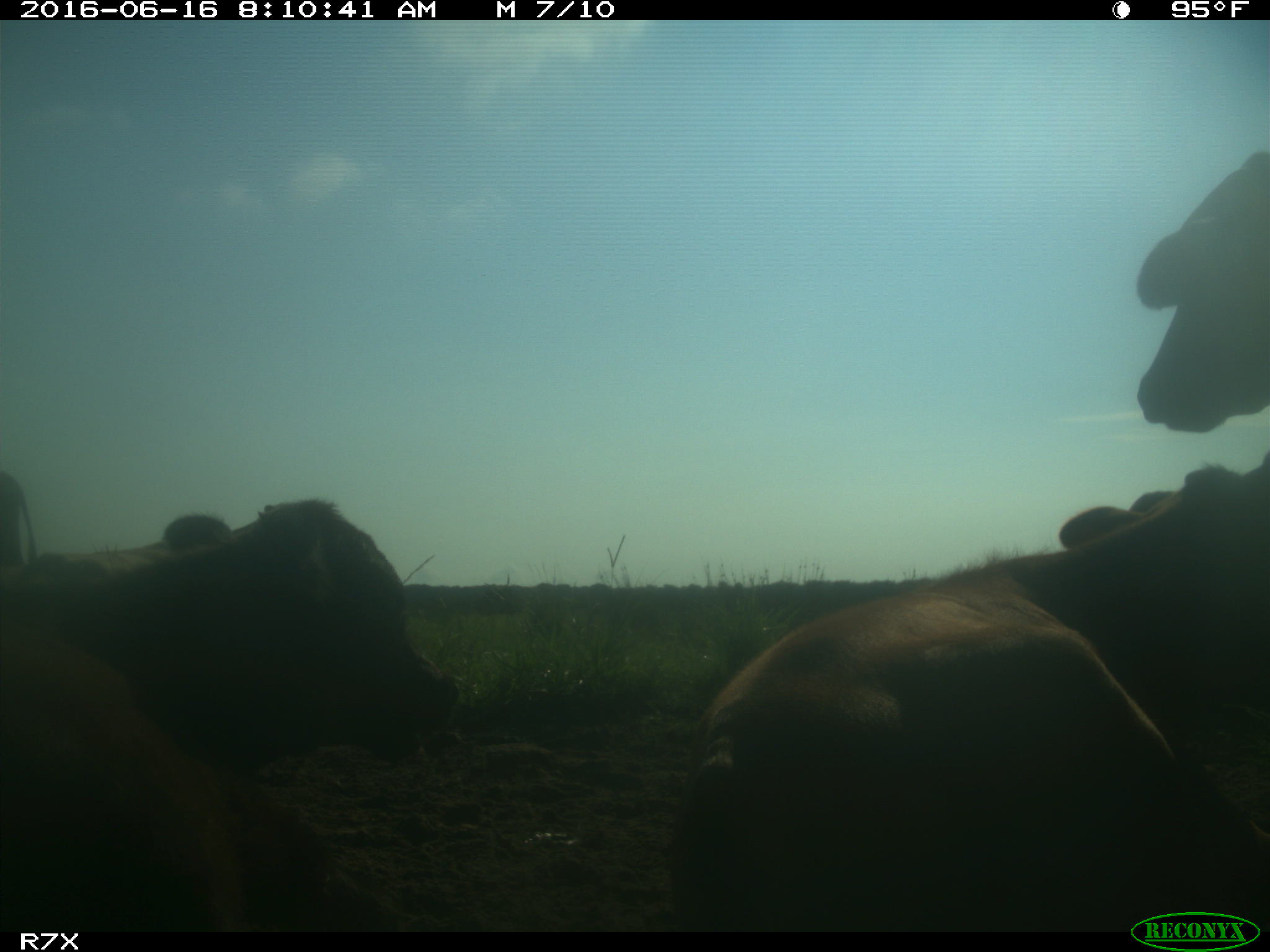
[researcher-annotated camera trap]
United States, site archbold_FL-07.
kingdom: Animalia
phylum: Chordata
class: Mammalia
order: Artiodactyla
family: Bovidae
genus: Bos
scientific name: Bos taurus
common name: domestic cow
Bos taurus (domestic cow).